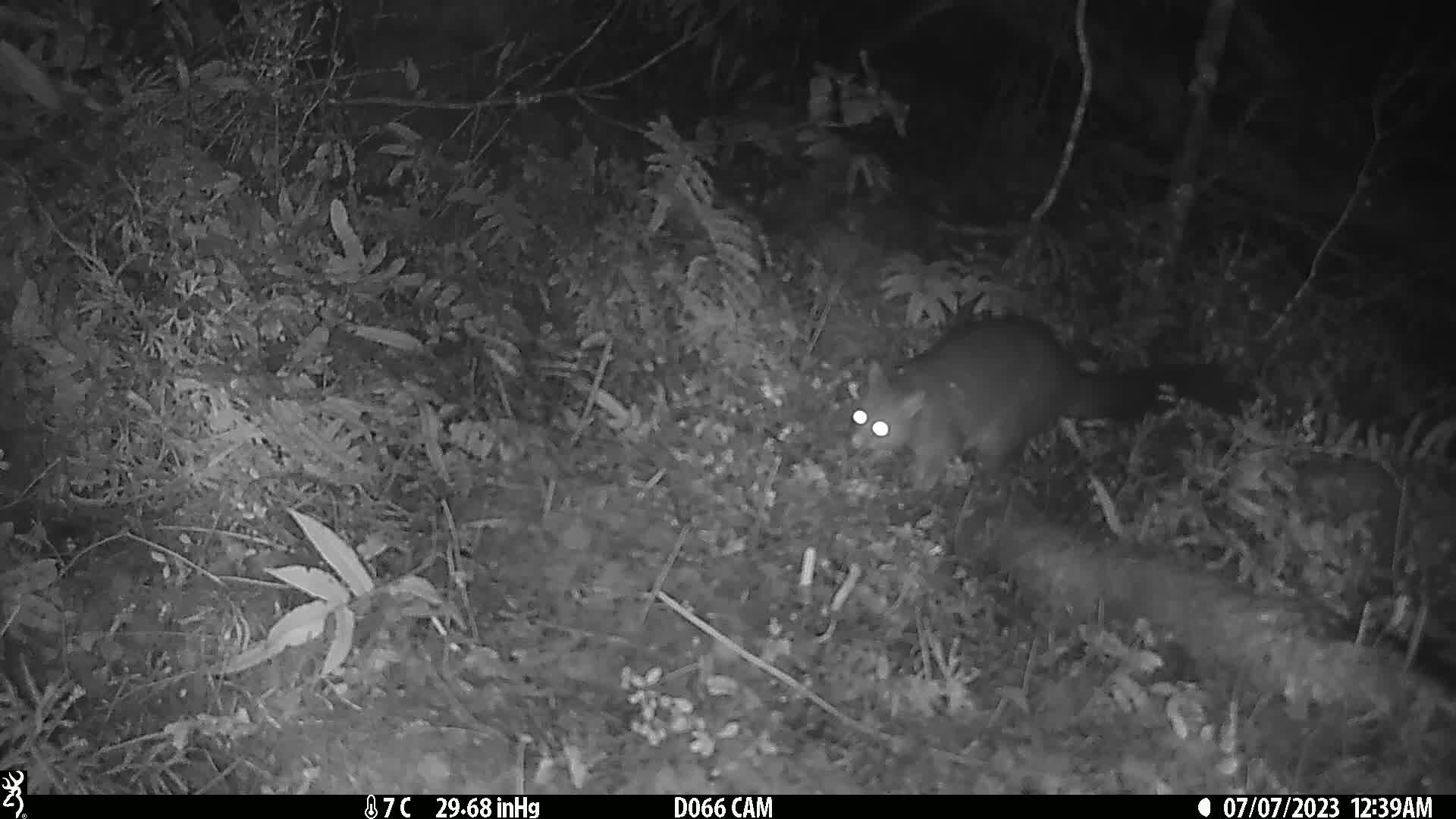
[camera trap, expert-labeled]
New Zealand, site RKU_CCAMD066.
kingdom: Animalia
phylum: Chordata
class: Mammalia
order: Diprotodontia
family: Phalangeridae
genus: Trichosurus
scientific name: Trichosurus vulpecula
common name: common brushtail possum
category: possum